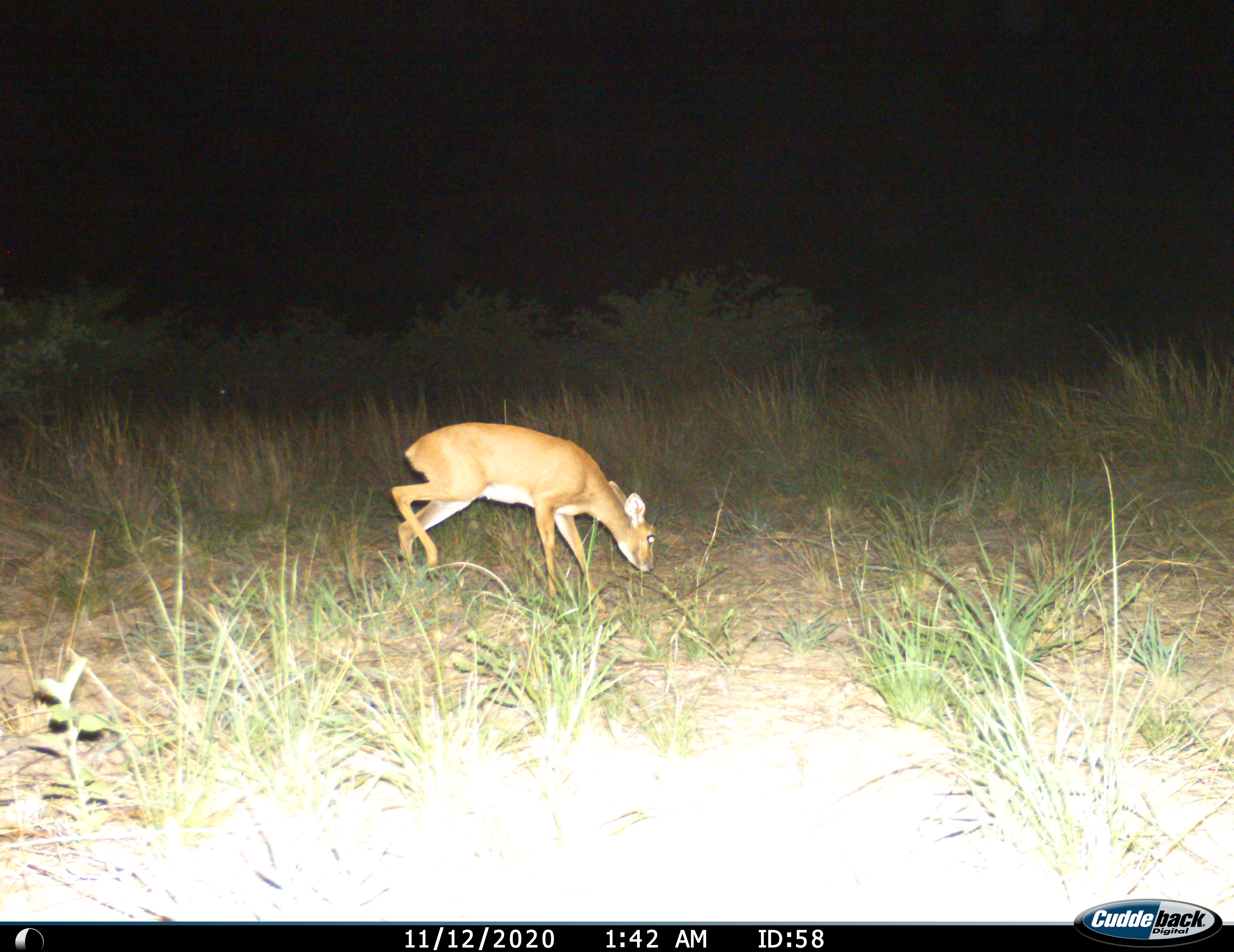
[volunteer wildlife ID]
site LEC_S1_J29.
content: unidentified animal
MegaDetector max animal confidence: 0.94